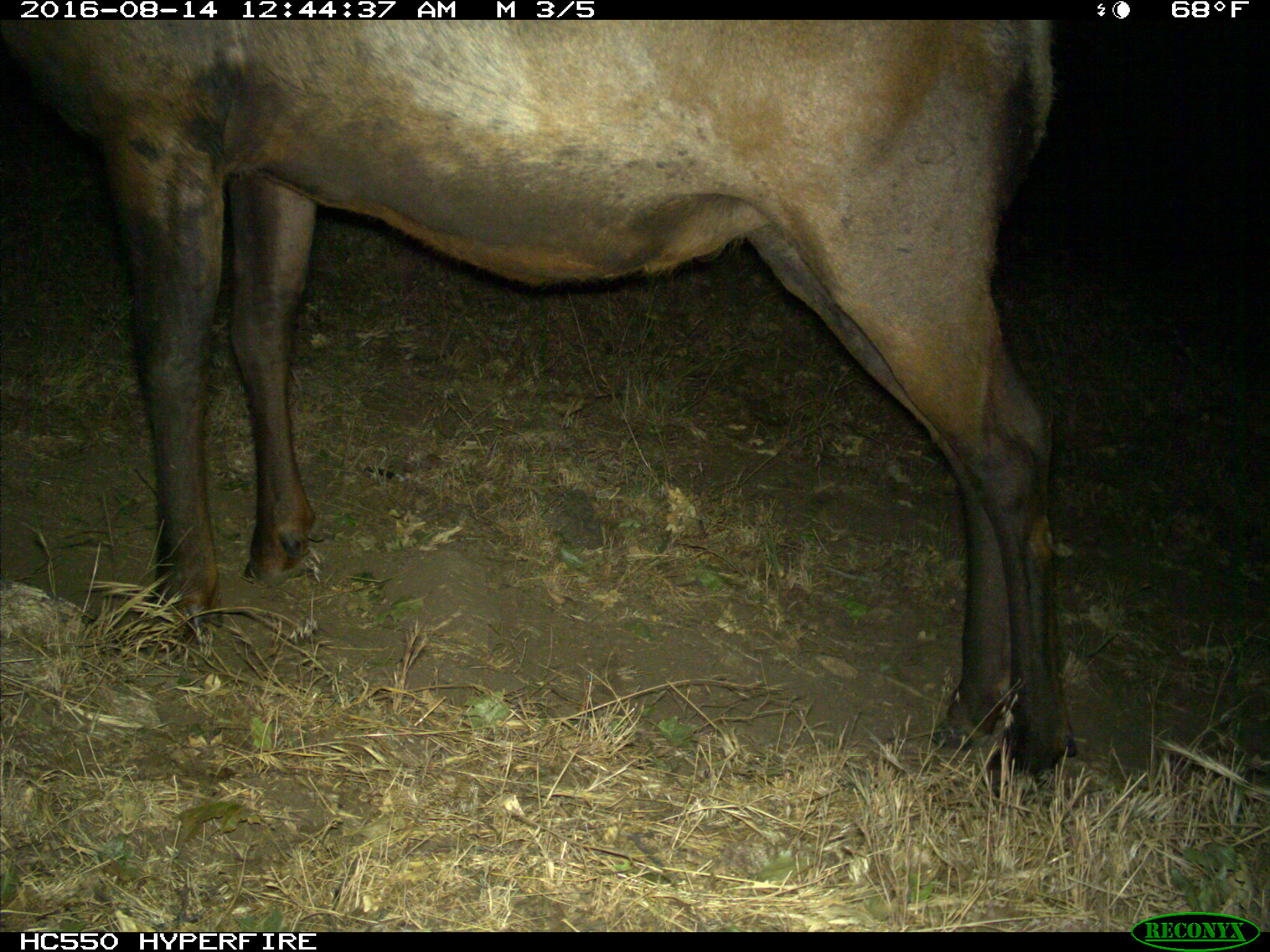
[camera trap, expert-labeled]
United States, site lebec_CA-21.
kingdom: Animalia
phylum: Chordata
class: Mammalia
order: Artiodactyla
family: Cervidae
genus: Cervus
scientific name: Cervus canadensis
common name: elk